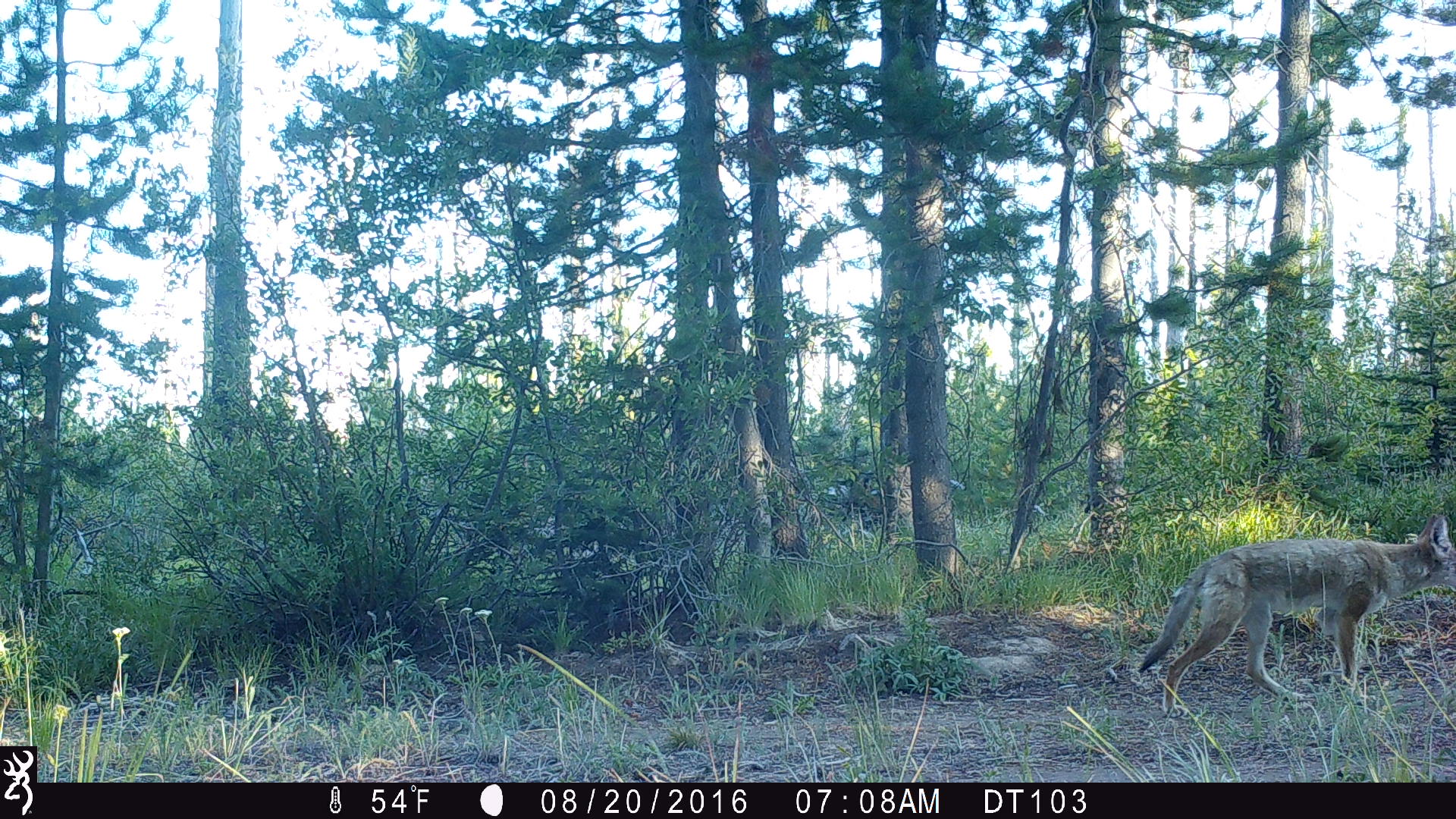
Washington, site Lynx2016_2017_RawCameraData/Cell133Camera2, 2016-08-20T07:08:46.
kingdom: Animalia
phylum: Chordata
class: Mammalia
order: Carnivora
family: Canidae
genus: Canis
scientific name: Canis latrans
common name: coyote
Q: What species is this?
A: Canis latrans (coyote).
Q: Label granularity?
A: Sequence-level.